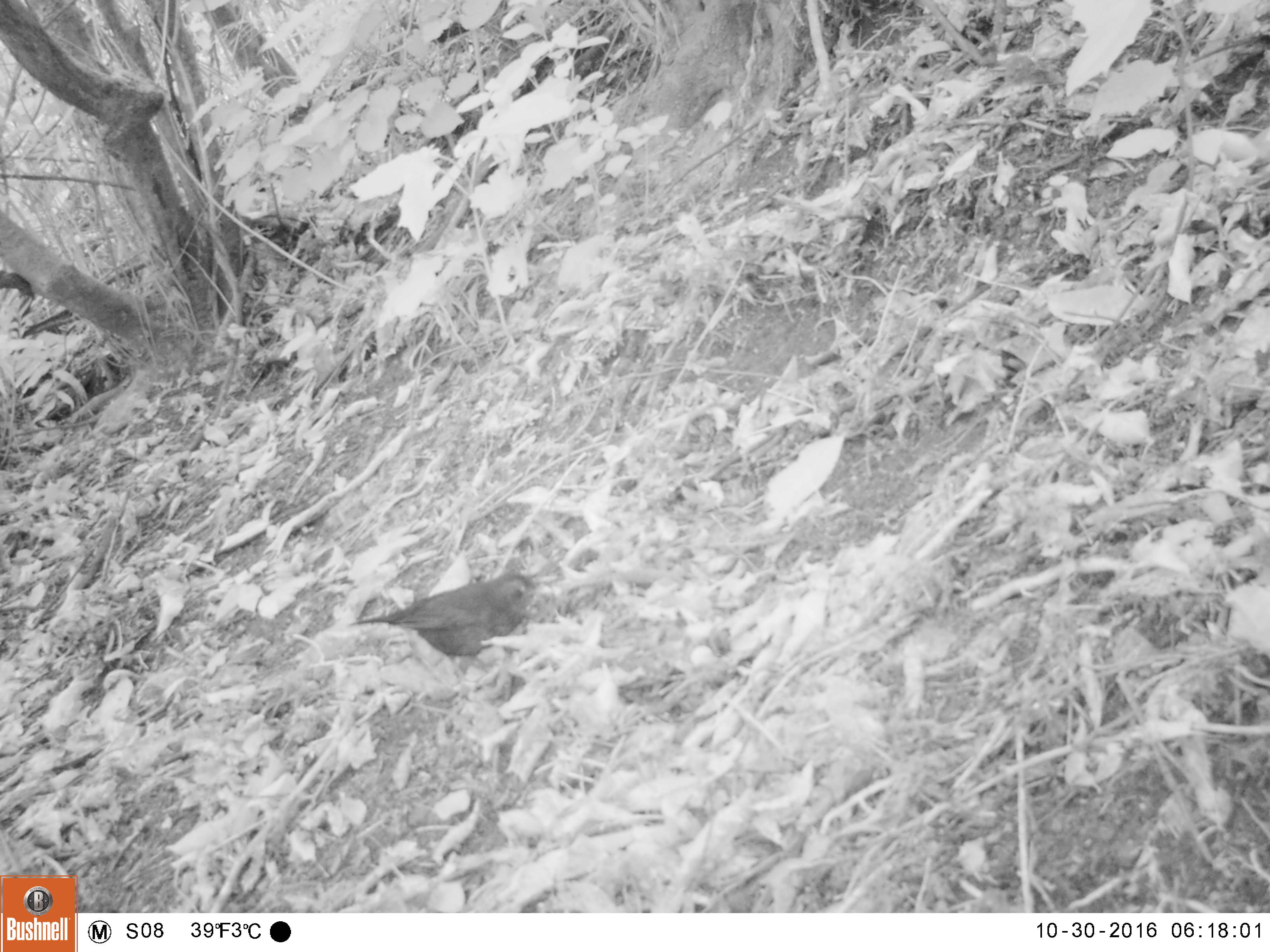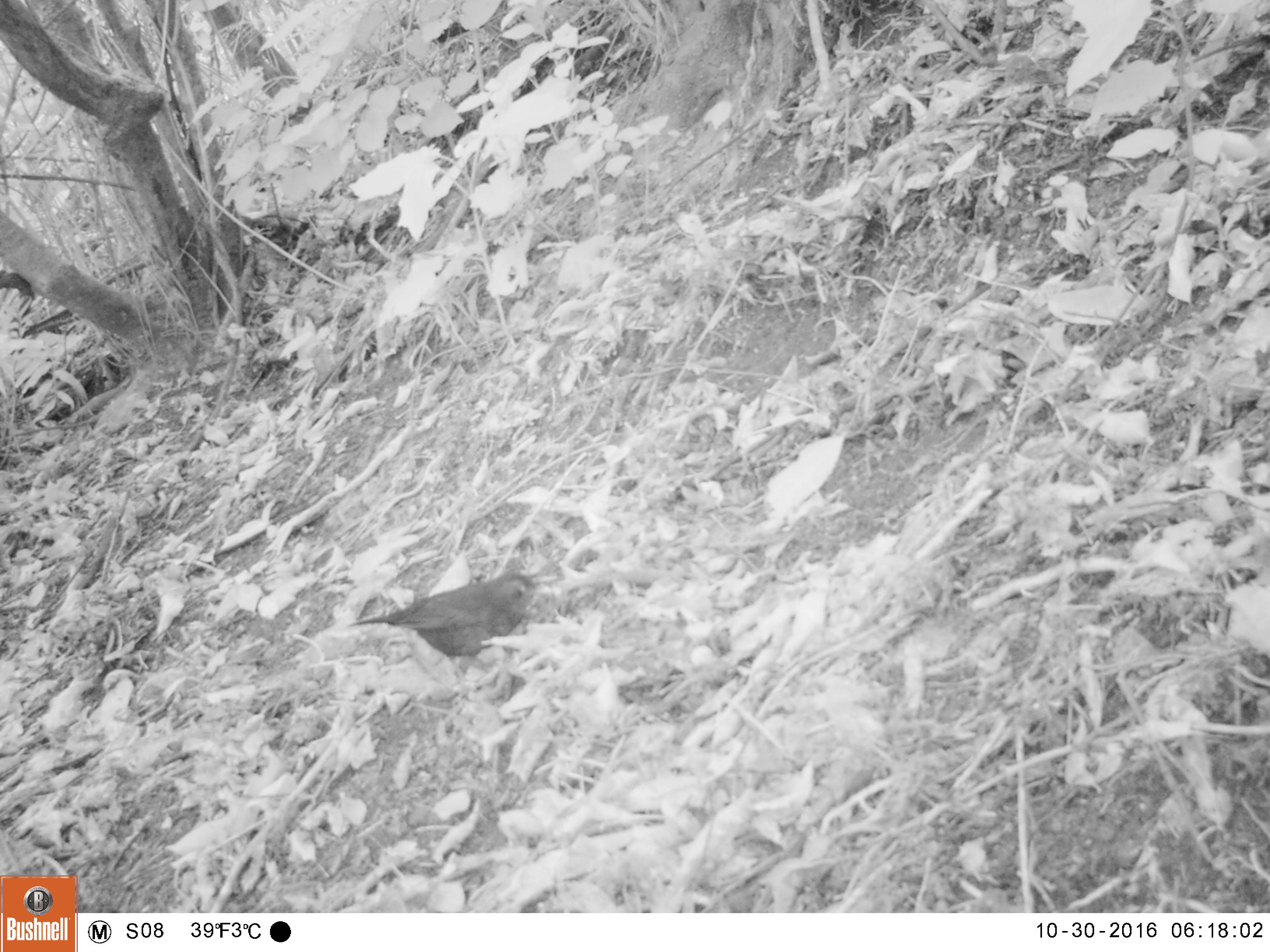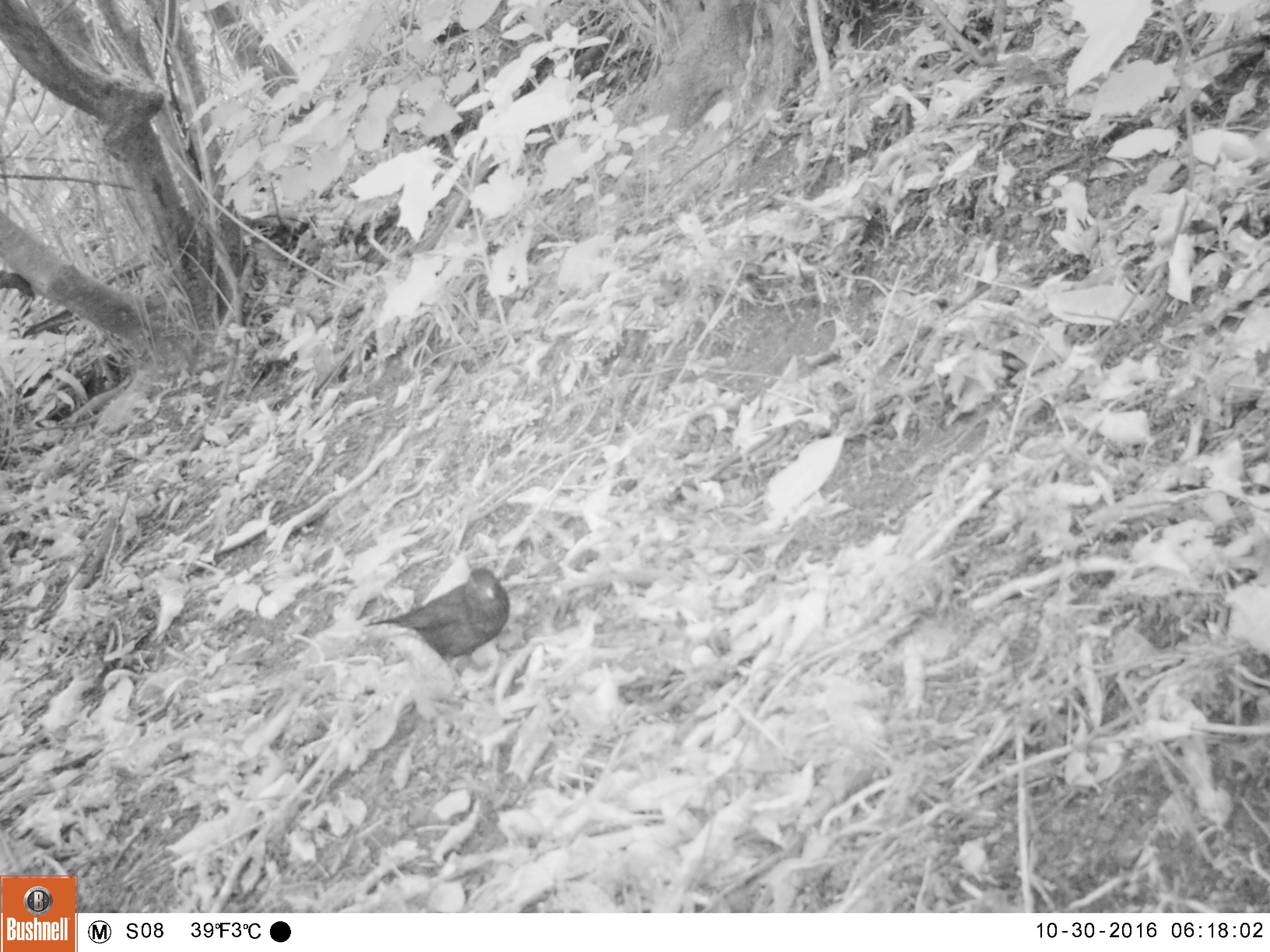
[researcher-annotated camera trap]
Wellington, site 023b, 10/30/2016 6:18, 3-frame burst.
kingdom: Animalia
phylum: Chordata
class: Aves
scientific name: Aves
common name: bird